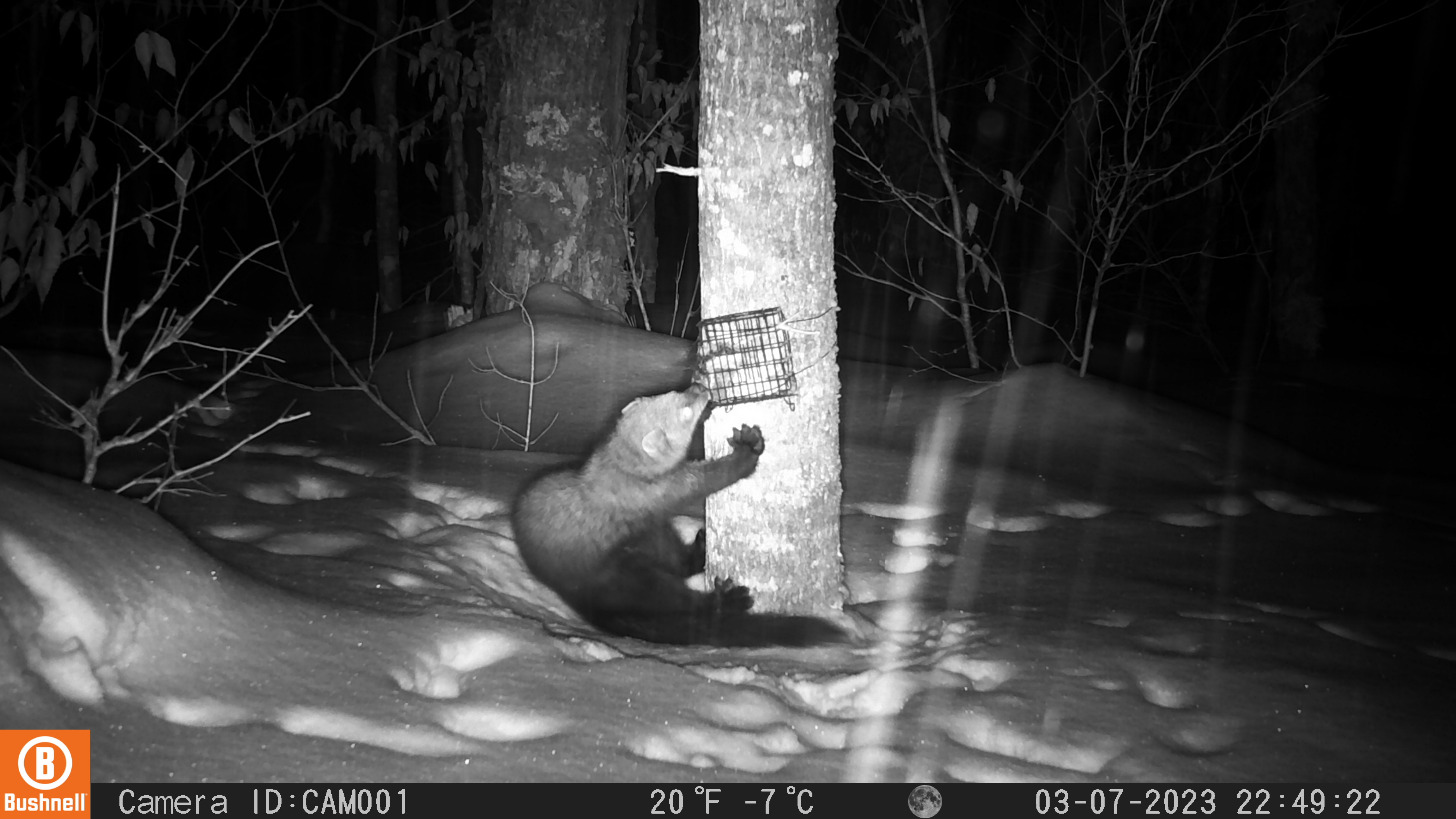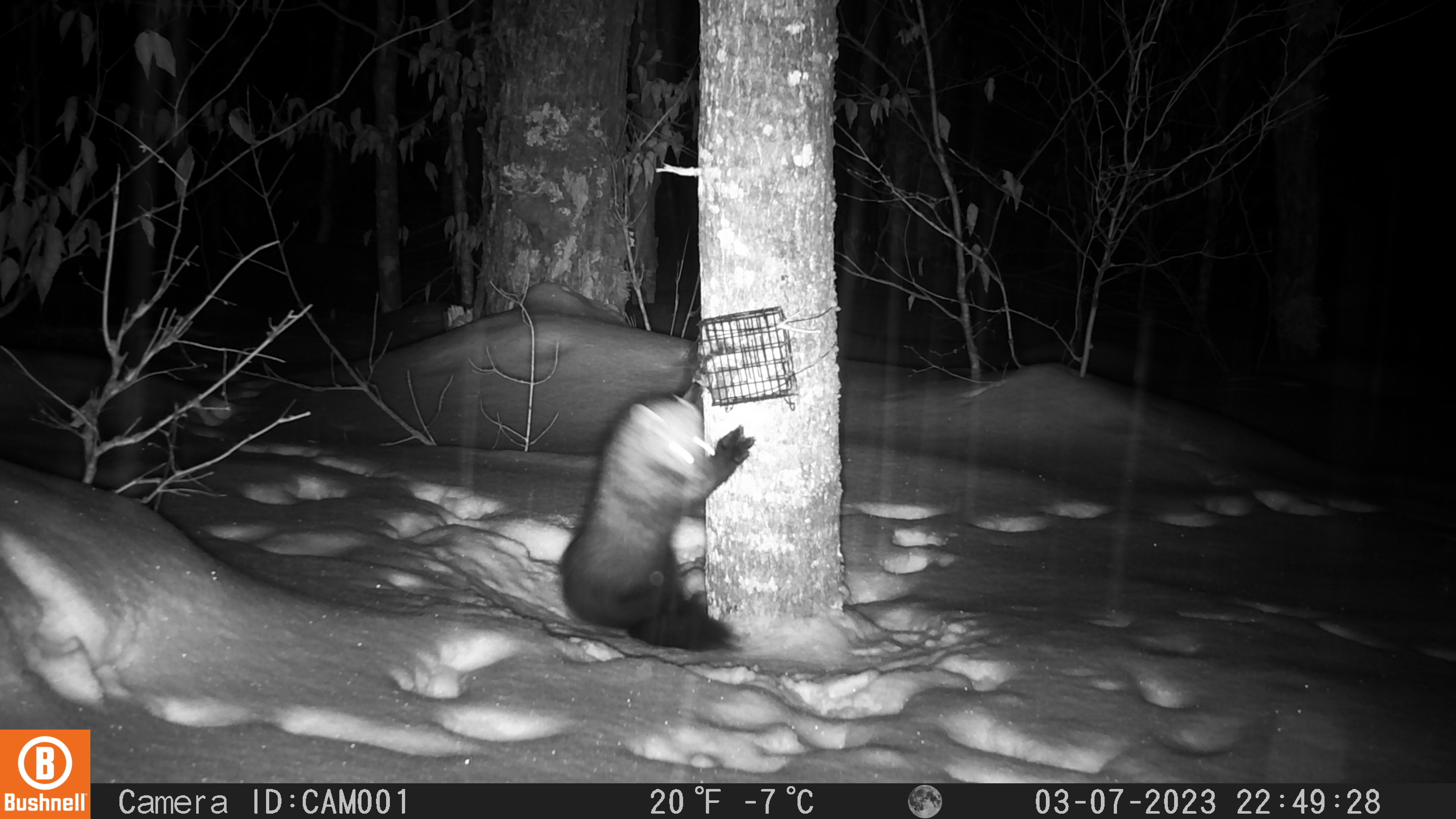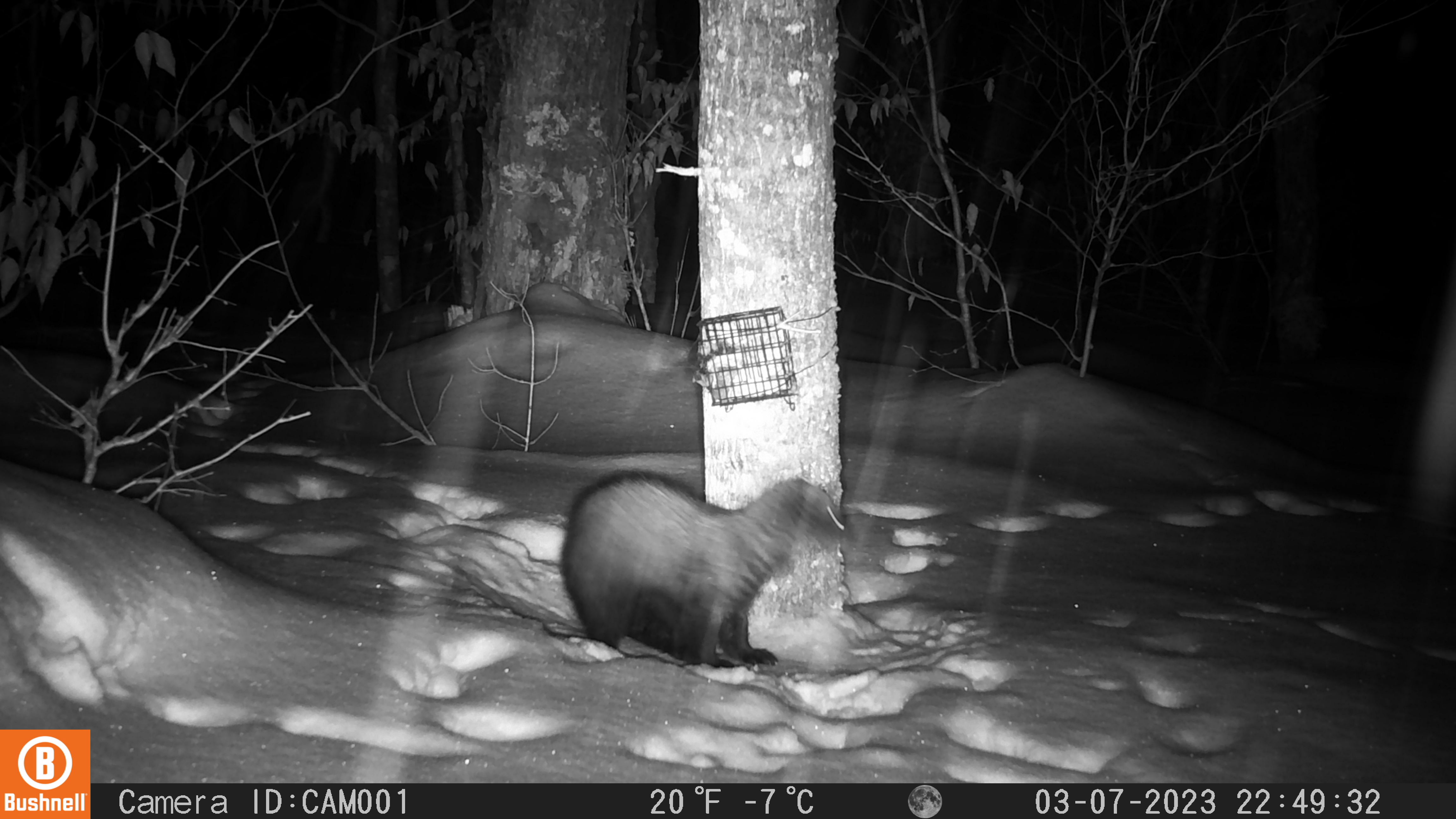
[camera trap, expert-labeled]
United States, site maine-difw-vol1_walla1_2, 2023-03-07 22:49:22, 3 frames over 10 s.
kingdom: Animalia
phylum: Chordata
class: Mammalia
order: Carnivora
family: Mustelidae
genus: Pekania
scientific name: Pekania pennanti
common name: fisher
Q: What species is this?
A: Fisher (Pekania pennanti).